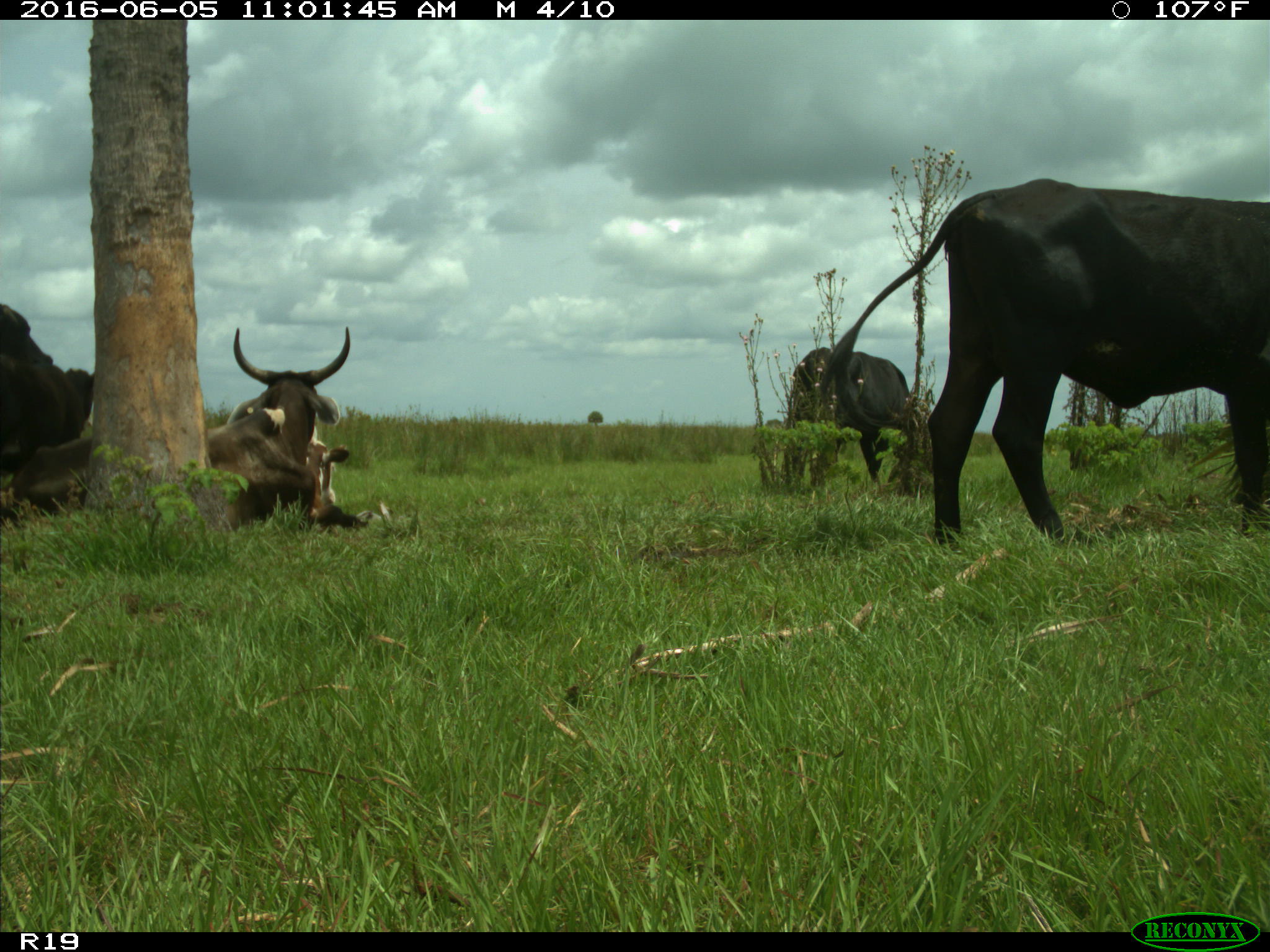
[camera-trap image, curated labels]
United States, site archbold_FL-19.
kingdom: Animalia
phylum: Chordata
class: Mammalia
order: Artiodactyla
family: Bovidae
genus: Bos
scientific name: Bos taurus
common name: domestic cow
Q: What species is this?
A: Bos taurus (domestic cow).